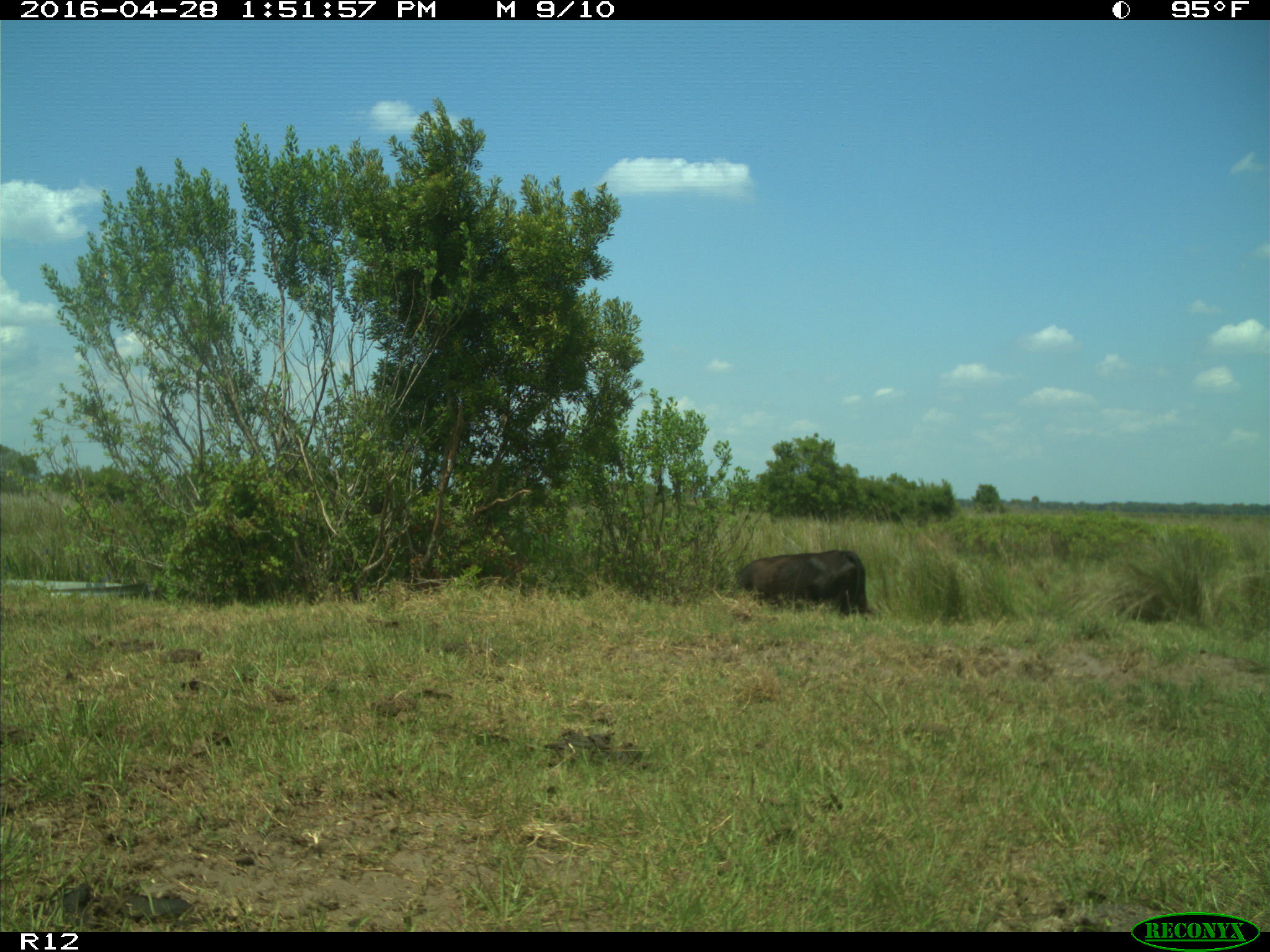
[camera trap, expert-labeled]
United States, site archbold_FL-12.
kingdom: Animalia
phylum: Chordata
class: Mammalia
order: Artiodactyla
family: Bovidae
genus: Bos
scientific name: Bos taurus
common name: domestic cow